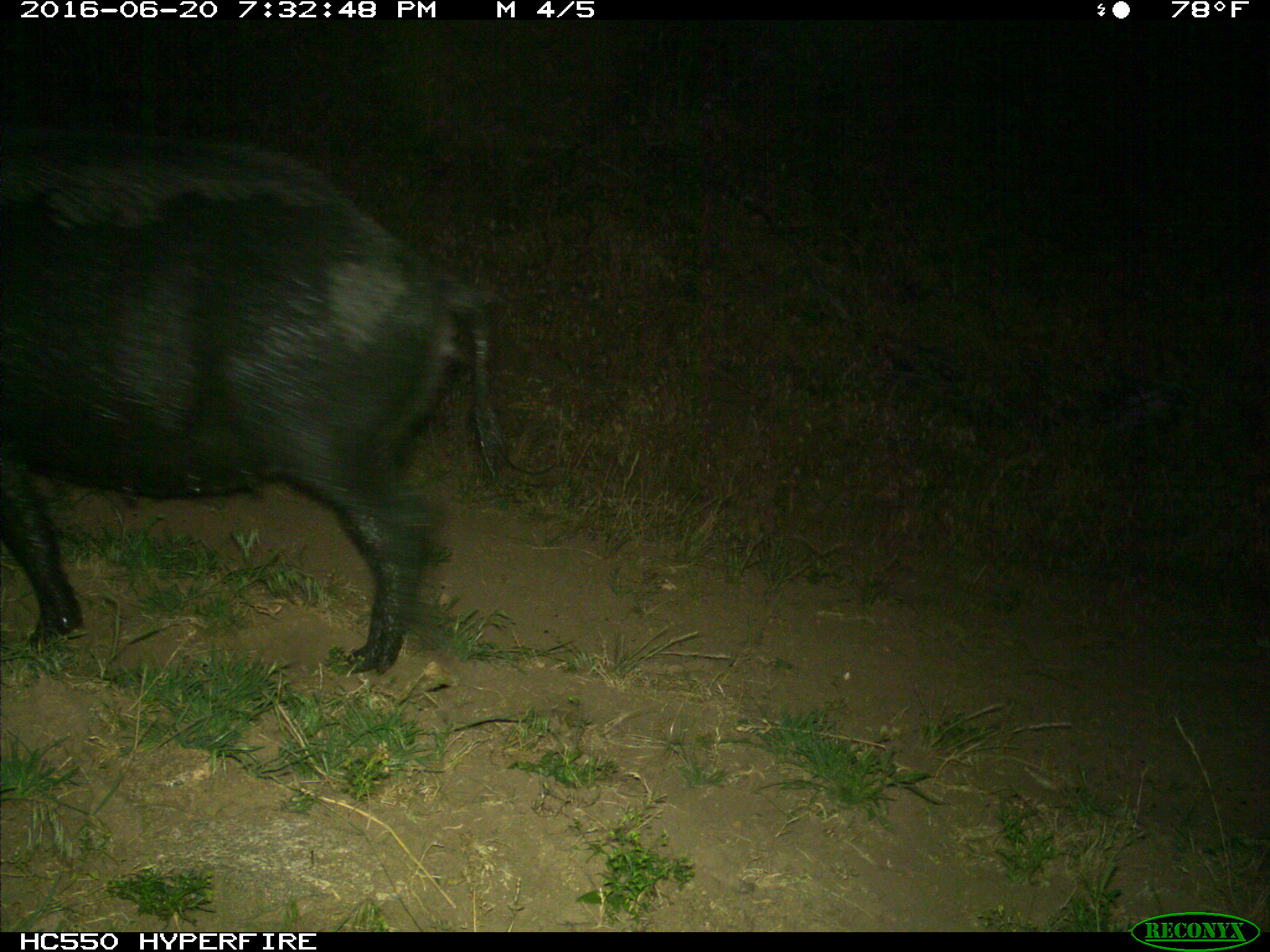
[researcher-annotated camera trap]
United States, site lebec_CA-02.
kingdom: Animalia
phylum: Chordata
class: Mammalia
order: Artiodactyla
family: Suidae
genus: Sus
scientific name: Sus scrofa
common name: wild boar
Sus scrofa (wild boar).